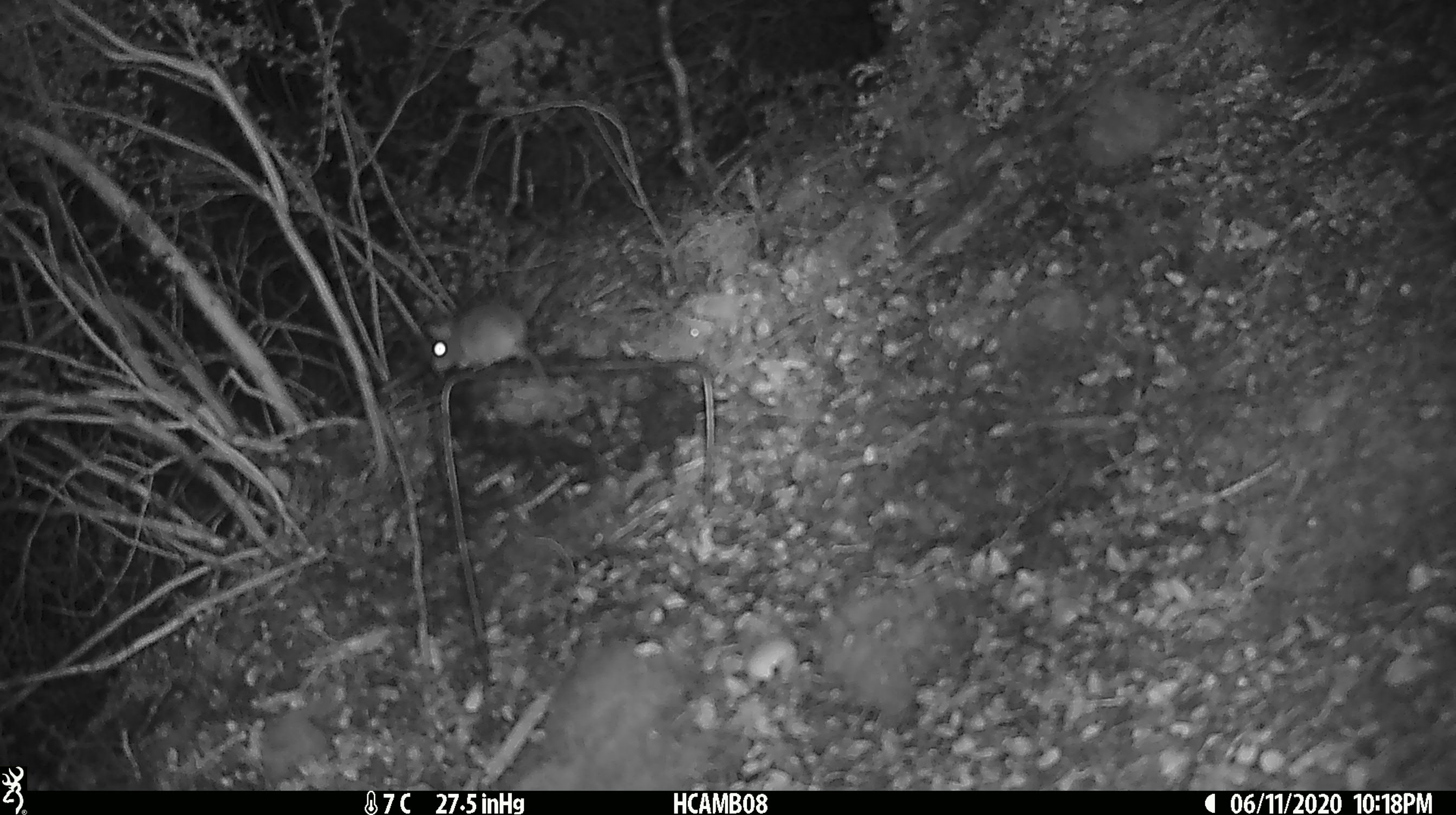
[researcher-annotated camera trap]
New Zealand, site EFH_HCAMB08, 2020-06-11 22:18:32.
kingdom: Animalia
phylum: Chordata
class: Mammalia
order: Rodentia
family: Muridae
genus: Mus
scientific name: Mus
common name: mouse